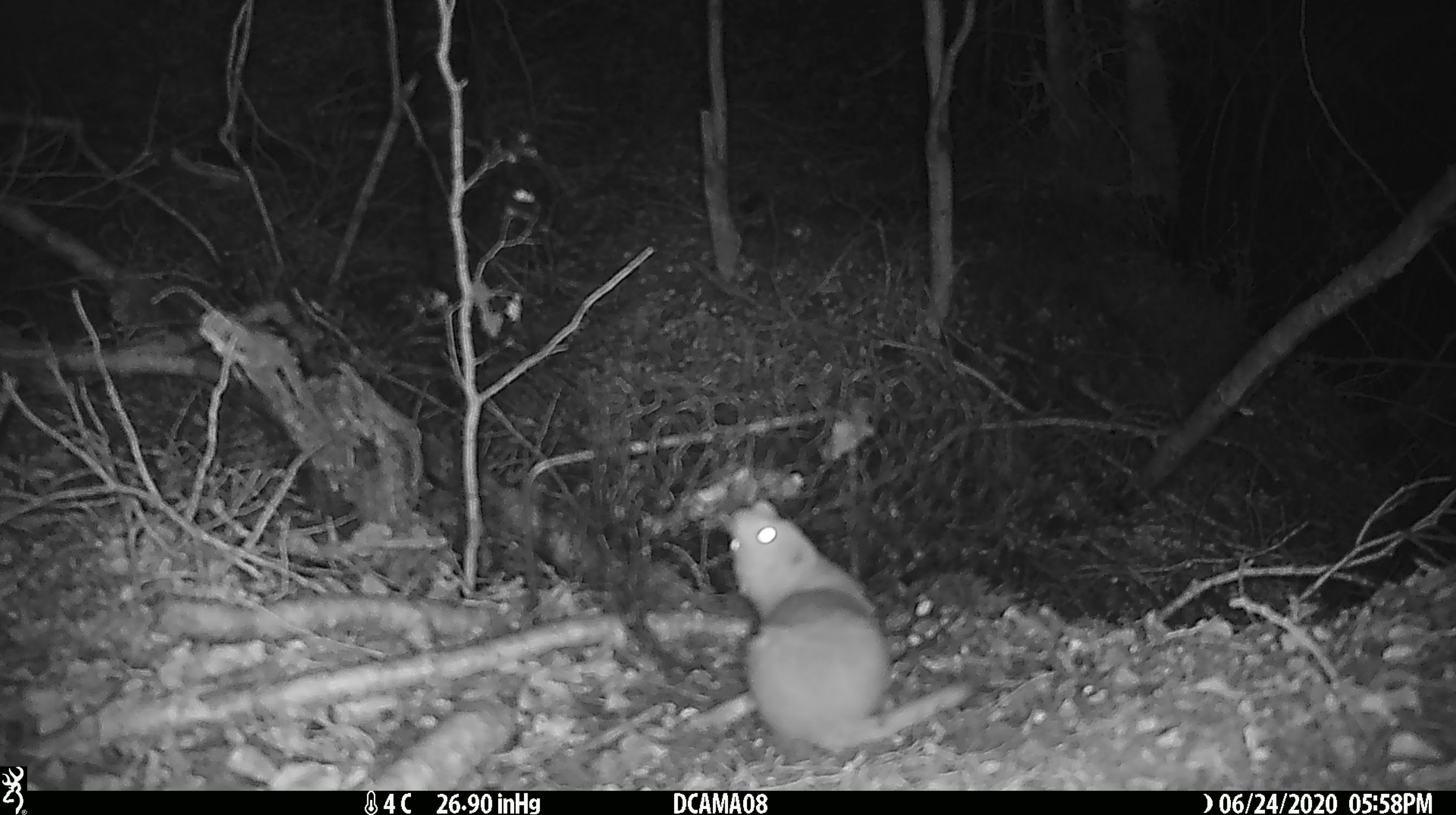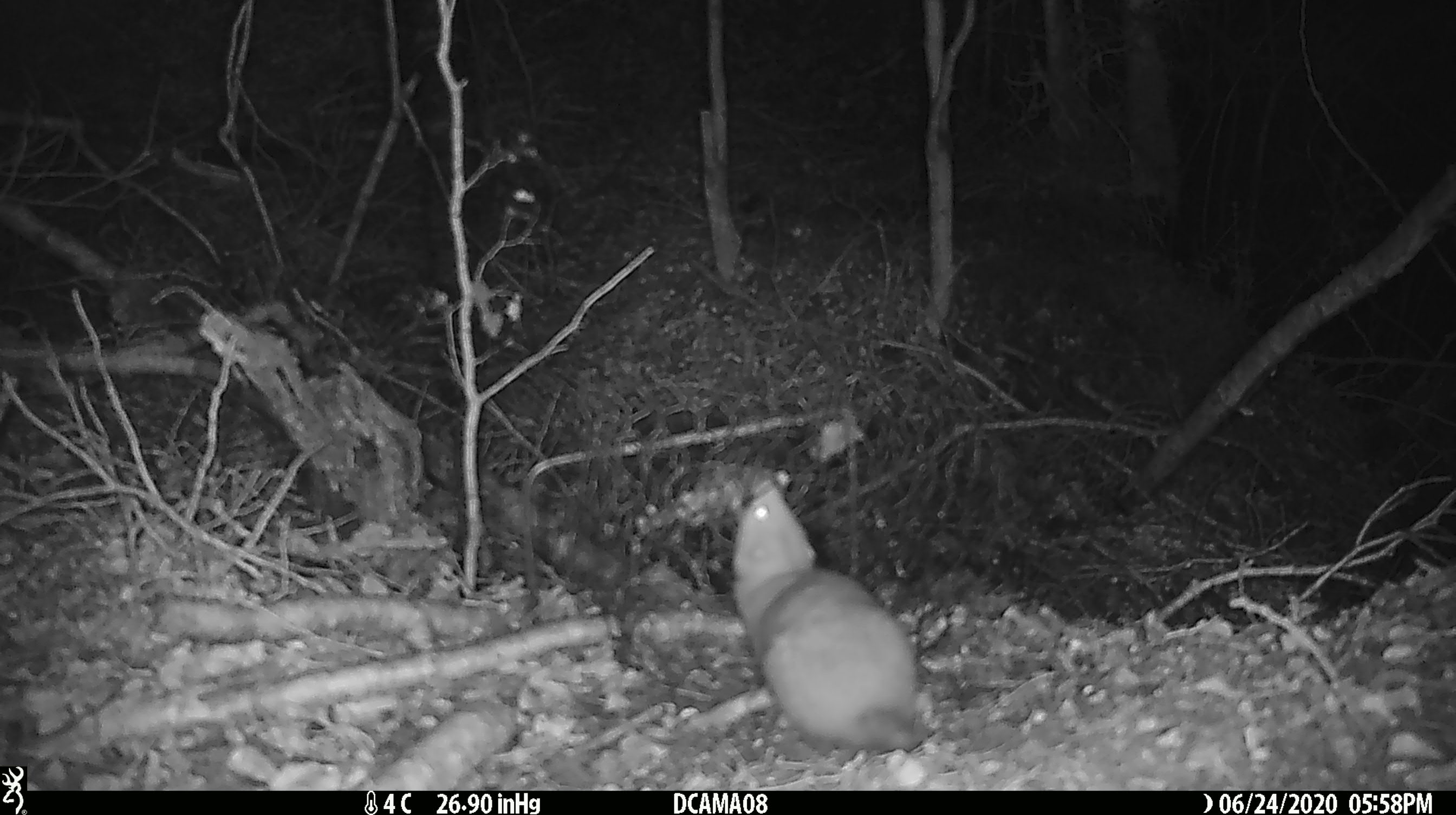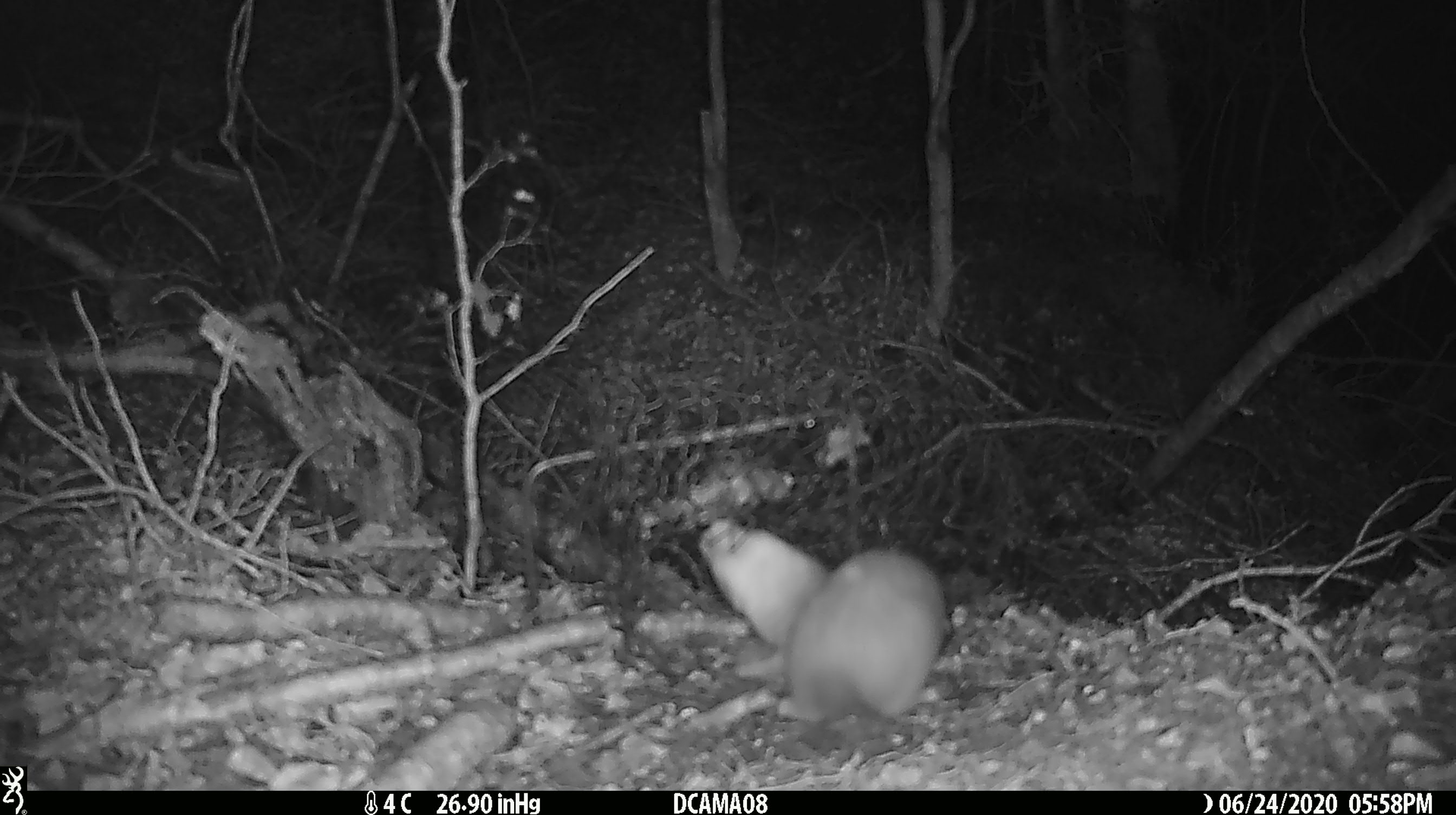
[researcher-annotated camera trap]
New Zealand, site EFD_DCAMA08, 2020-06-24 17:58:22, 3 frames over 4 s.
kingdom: Animalia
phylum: Chordata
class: Mammalia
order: Carnivora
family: Mustelidae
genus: Mustela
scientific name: Mustela nivalis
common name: least weasel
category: weasel